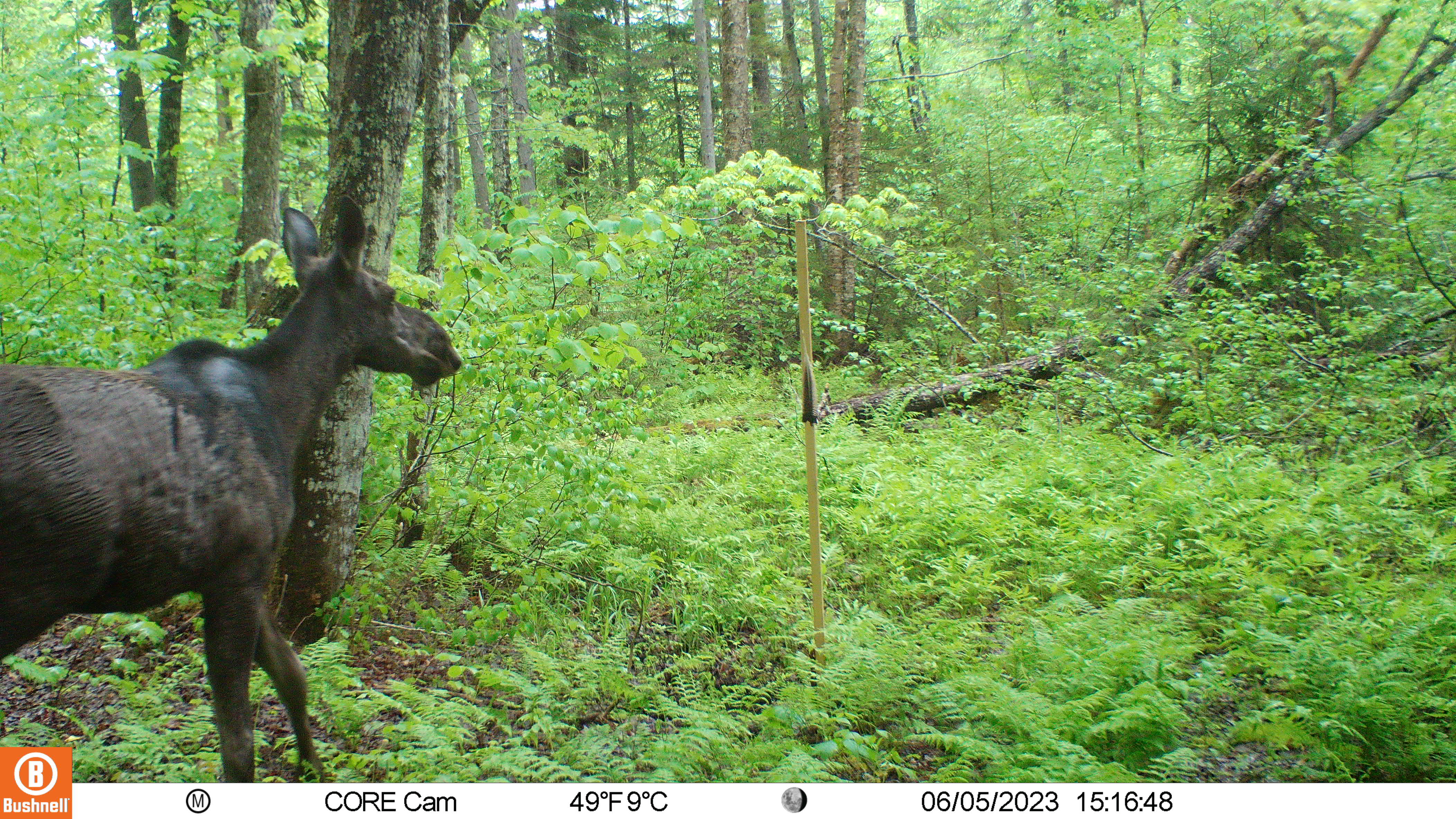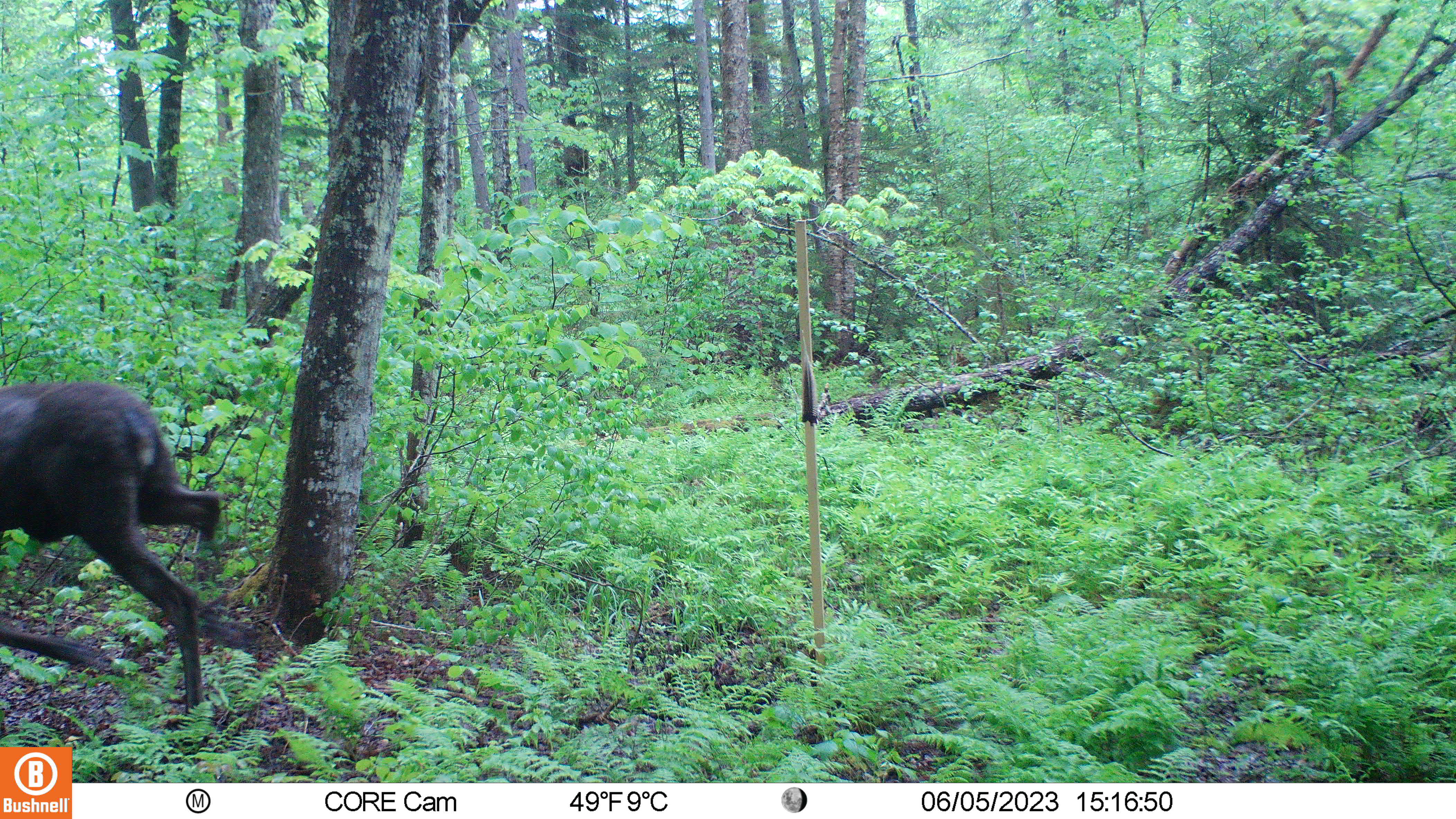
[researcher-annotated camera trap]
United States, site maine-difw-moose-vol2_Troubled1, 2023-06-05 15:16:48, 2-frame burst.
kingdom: Animalia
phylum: Chordata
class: Mammalia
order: Artiodactyla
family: Cervidae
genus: Alces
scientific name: Alces alces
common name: moose